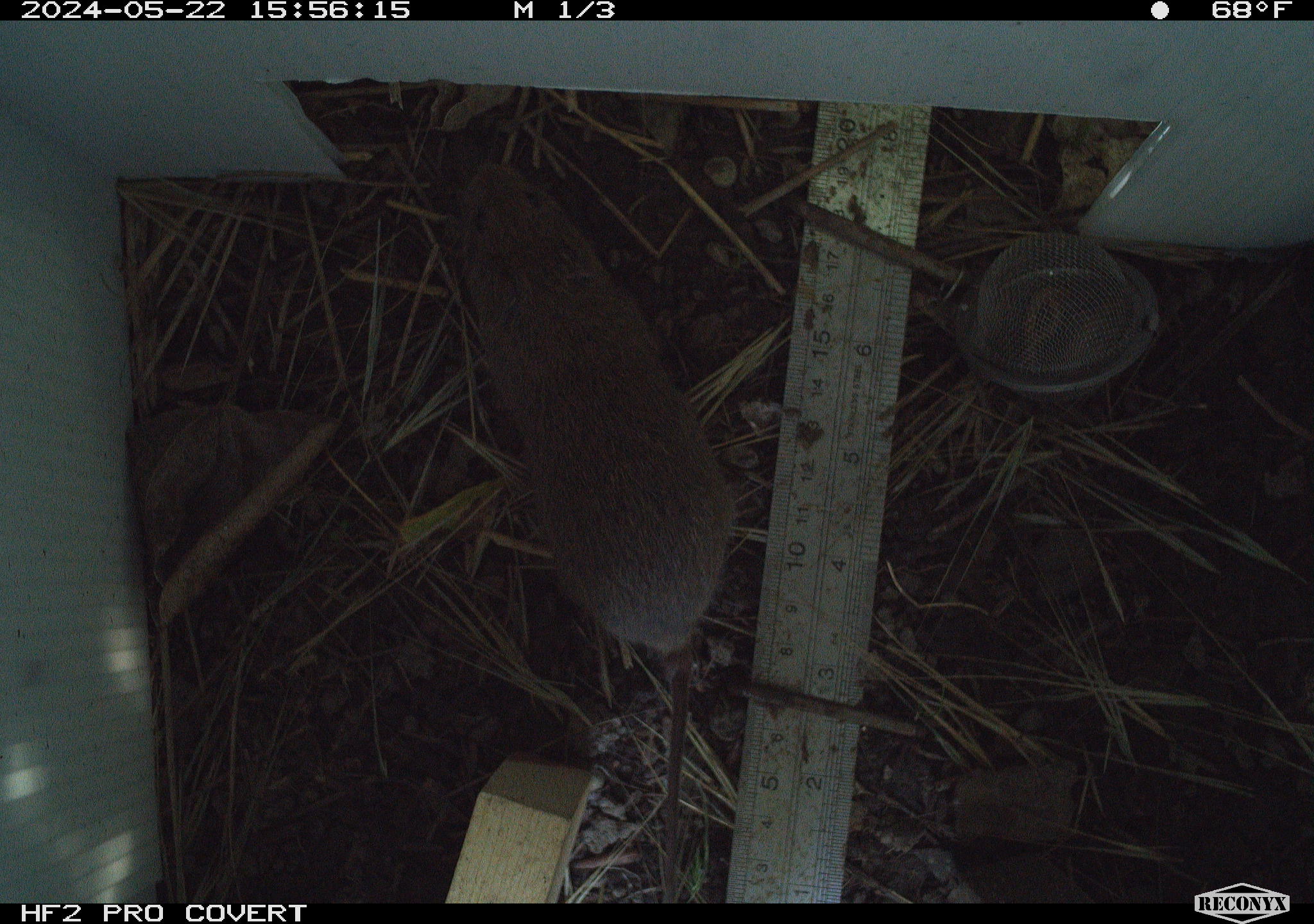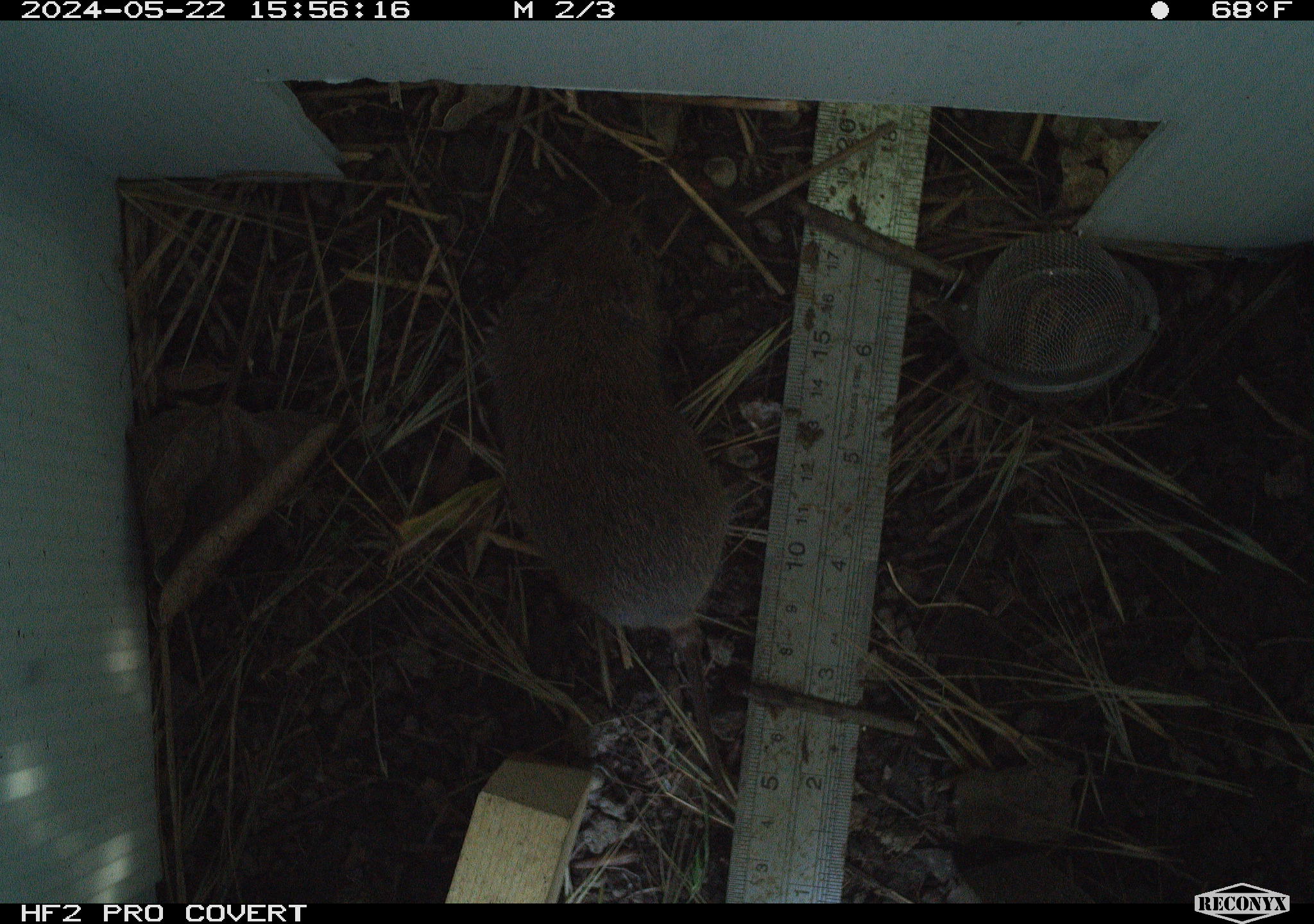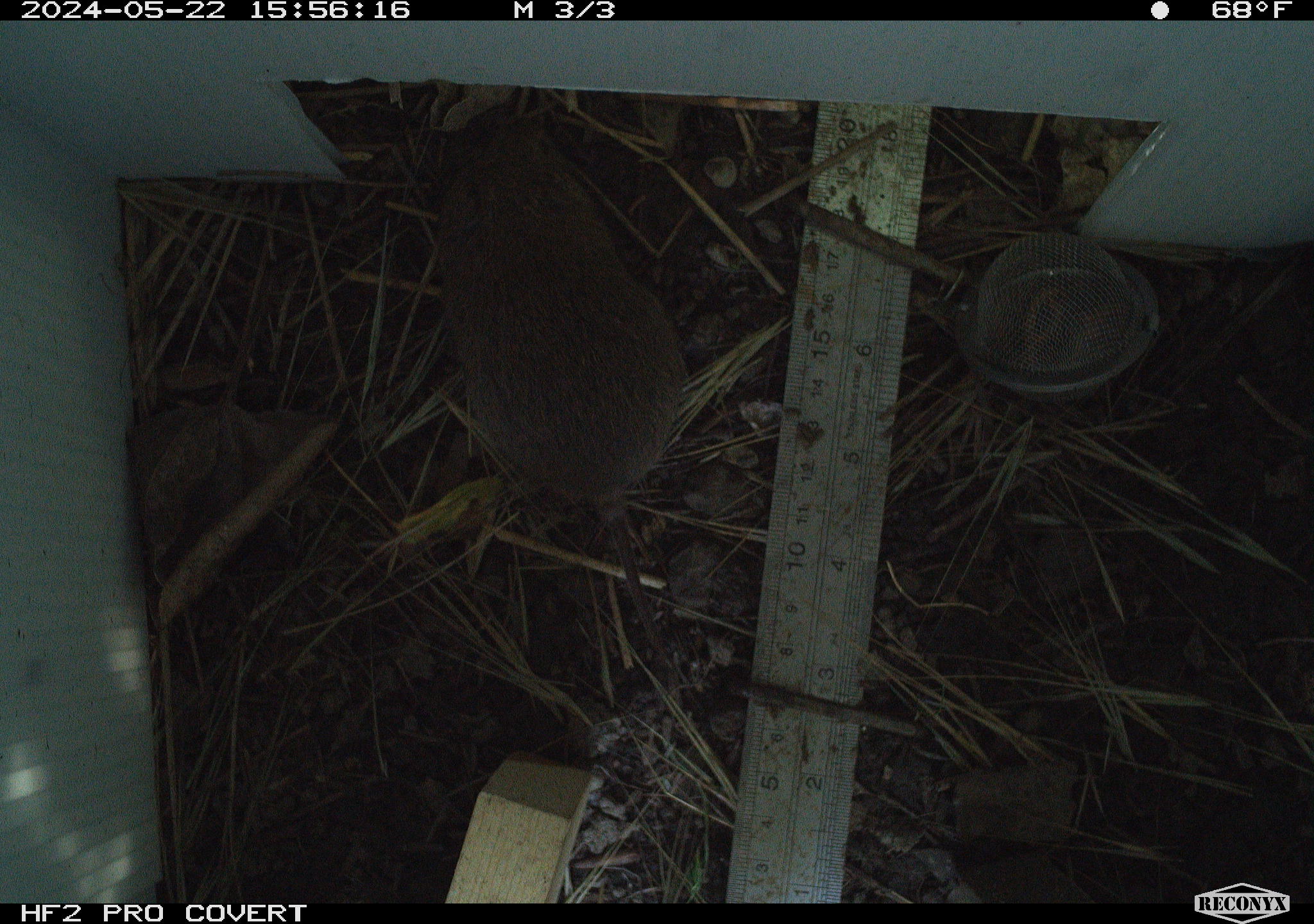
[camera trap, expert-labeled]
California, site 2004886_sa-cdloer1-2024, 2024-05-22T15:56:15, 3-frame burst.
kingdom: Animalia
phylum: Chordata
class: Mammalia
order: Rodentia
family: Cricetidae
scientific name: Arvicolinae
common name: voles, lemmings, and muskrats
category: arvicolinae subfamily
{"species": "arvicolinae subfamily (voles, lemmings, and muskrats) (Arvicolinae)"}